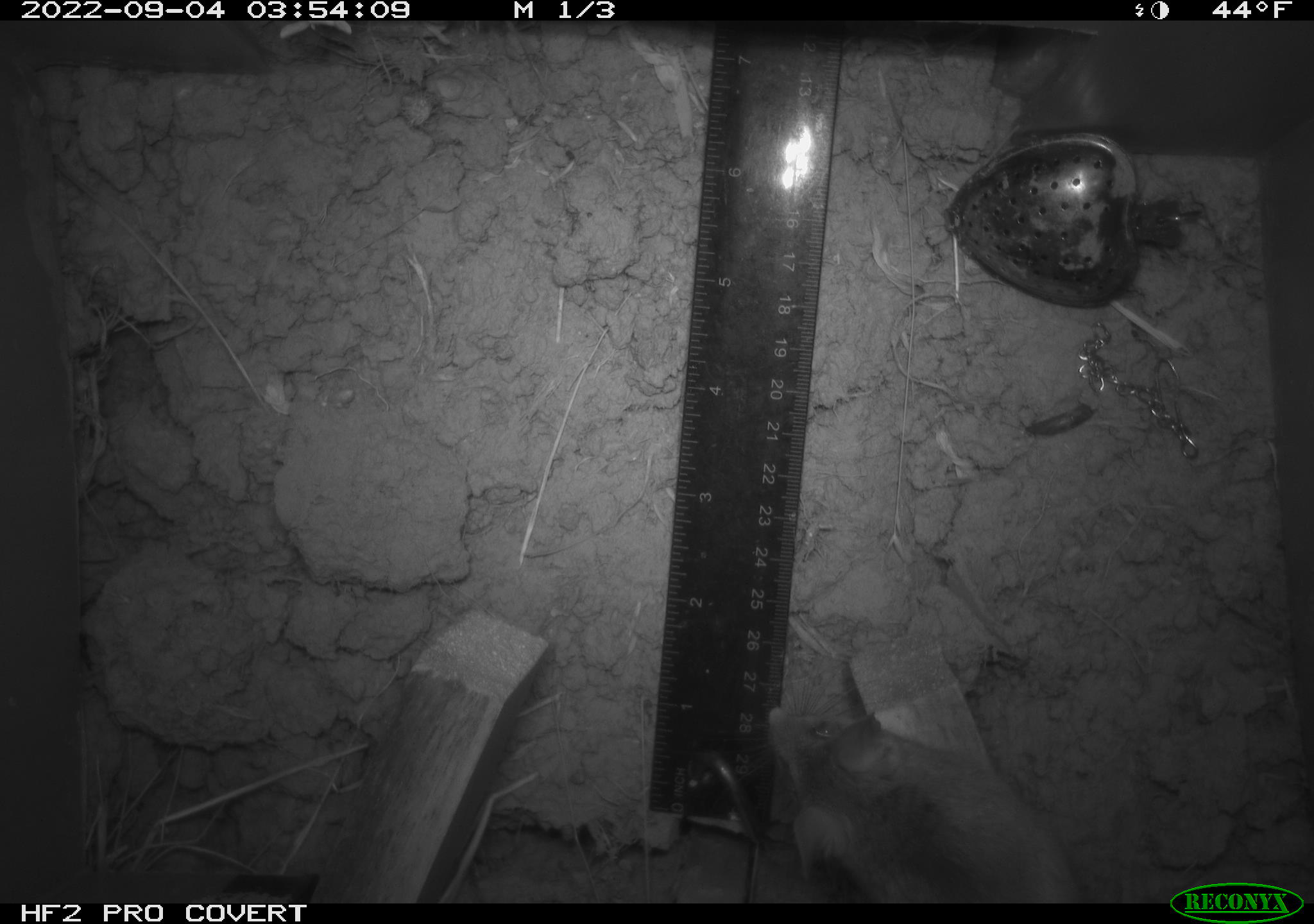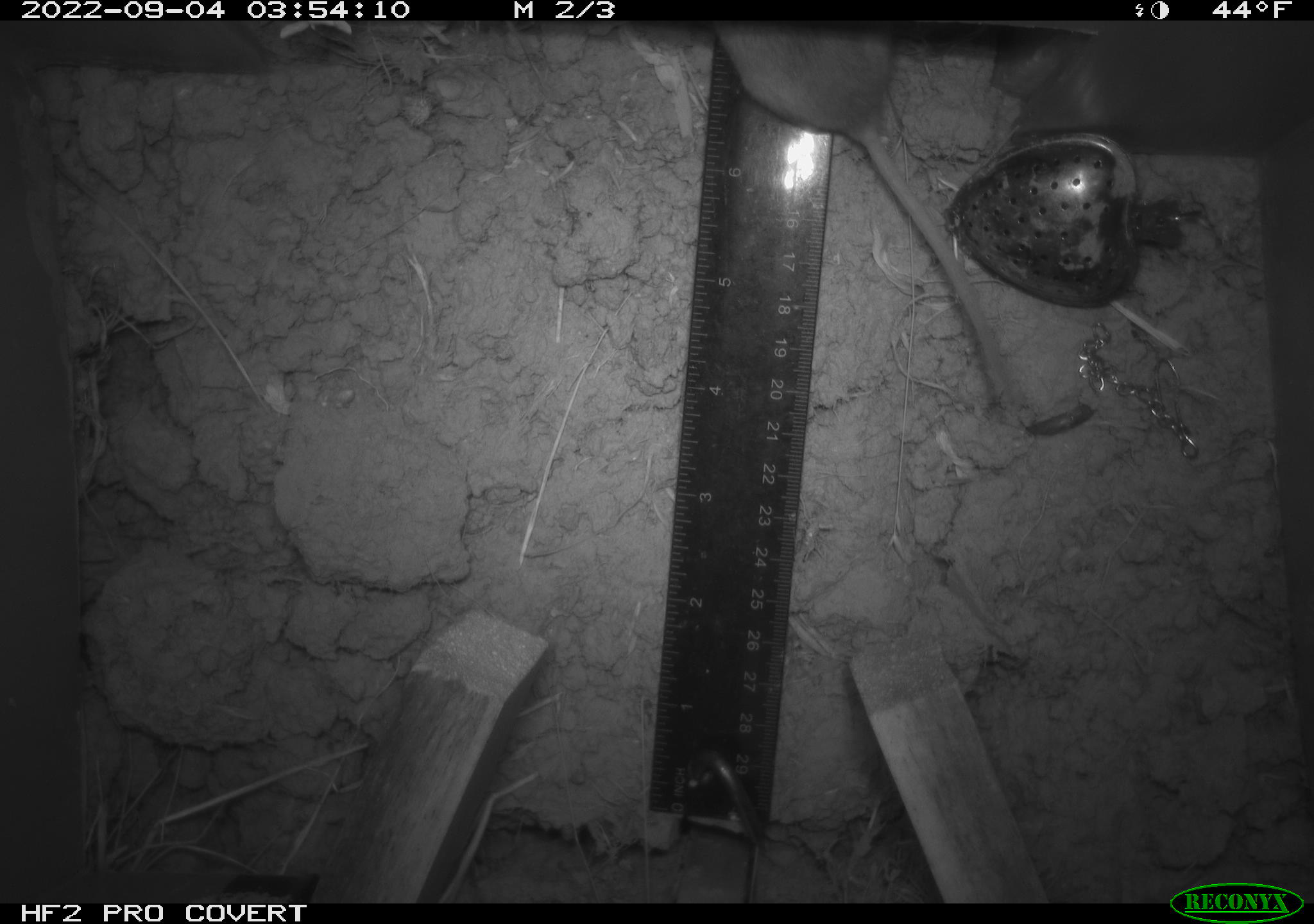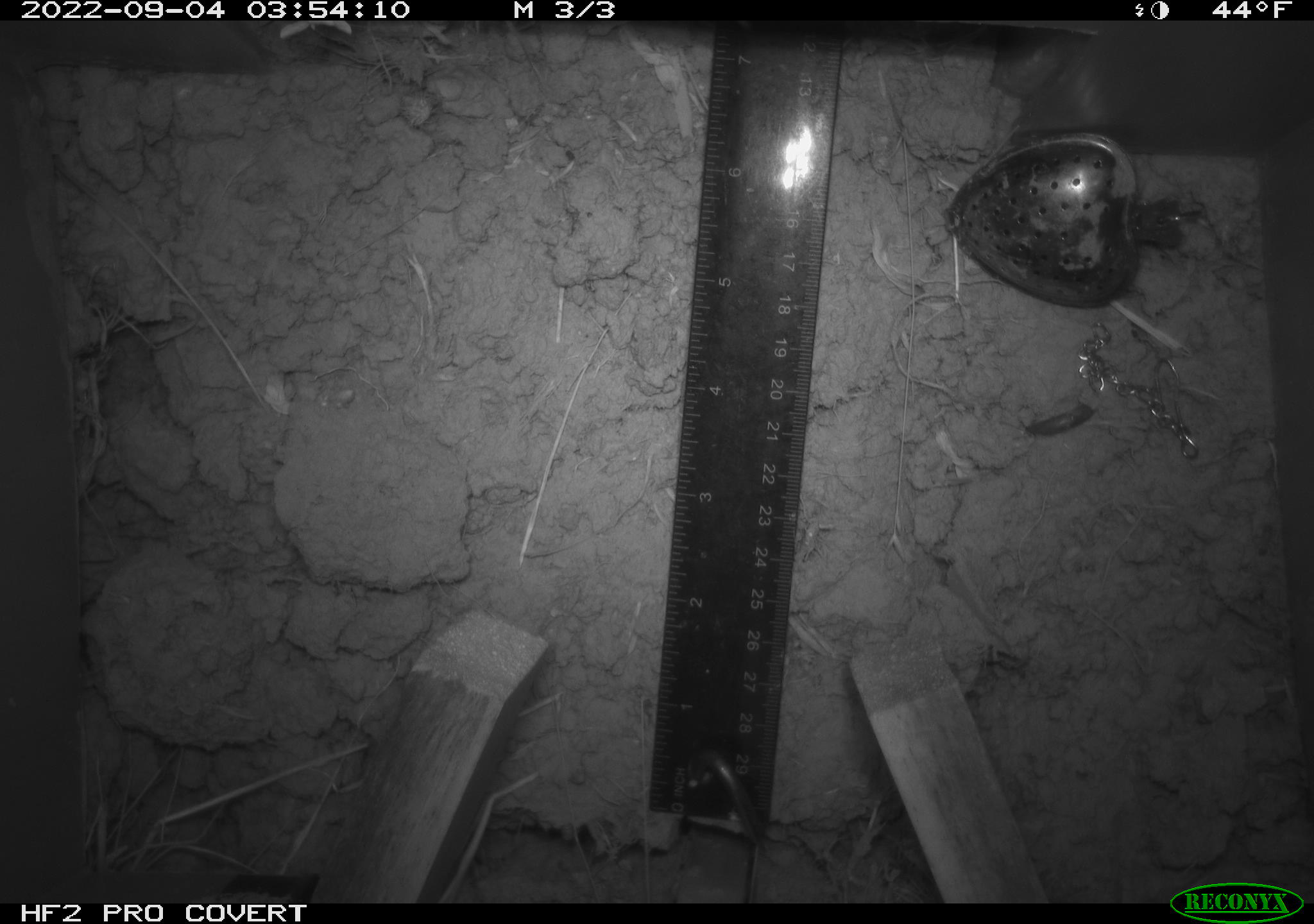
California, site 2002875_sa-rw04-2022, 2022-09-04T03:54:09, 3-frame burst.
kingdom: Animalia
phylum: Chordata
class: Mammalia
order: Rodentia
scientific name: Rodentia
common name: mouse species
Mouse species (Rodentia).